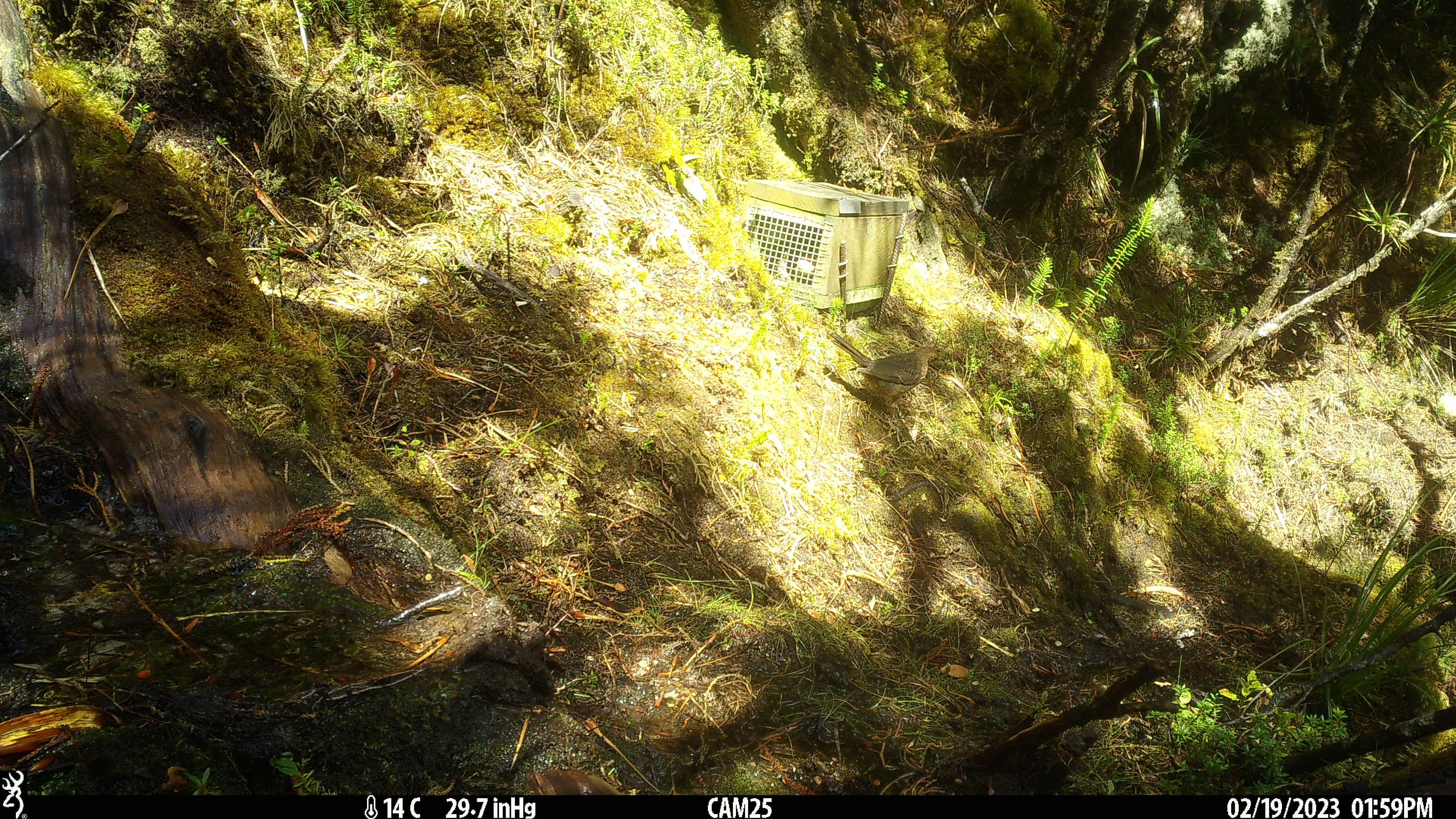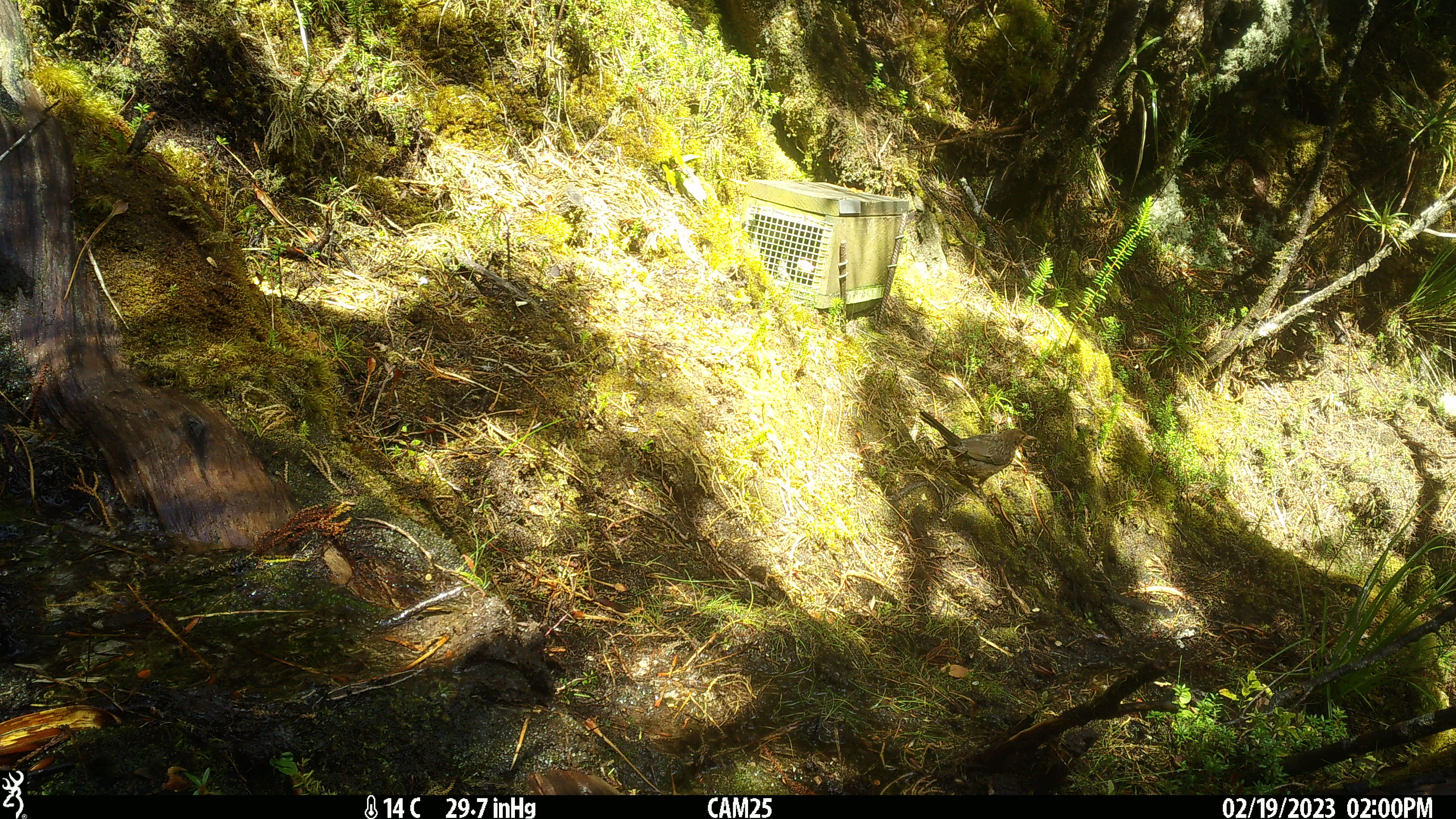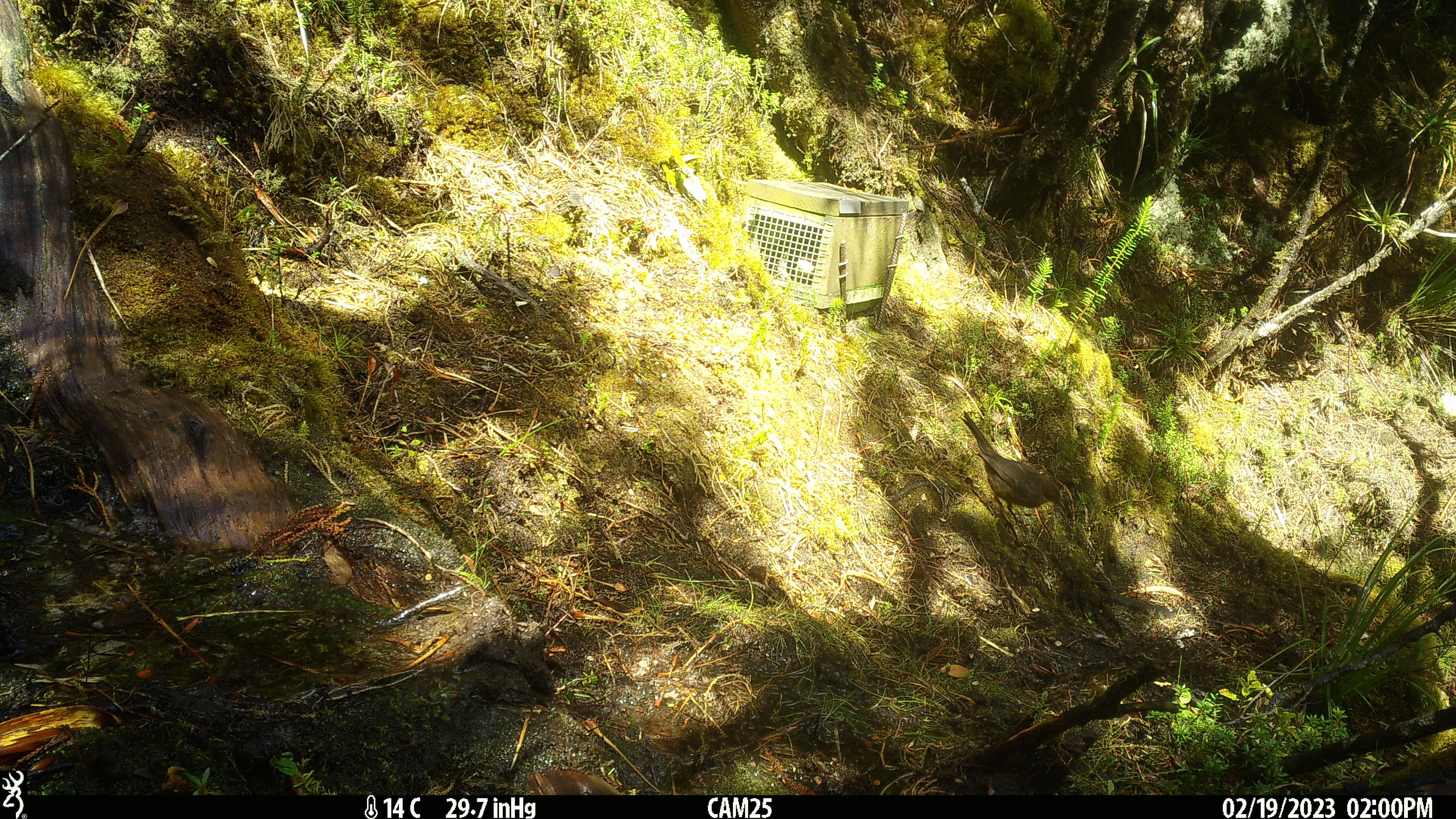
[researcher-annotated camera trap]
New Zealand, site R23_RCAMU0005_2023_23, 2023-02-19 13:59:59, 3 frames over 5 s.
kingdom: Animalia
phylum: Chordata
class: Aves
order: Passeriformes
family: Turdidae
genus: Turdus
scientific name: Turdus merula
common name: eurasian blackbird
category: blackbird